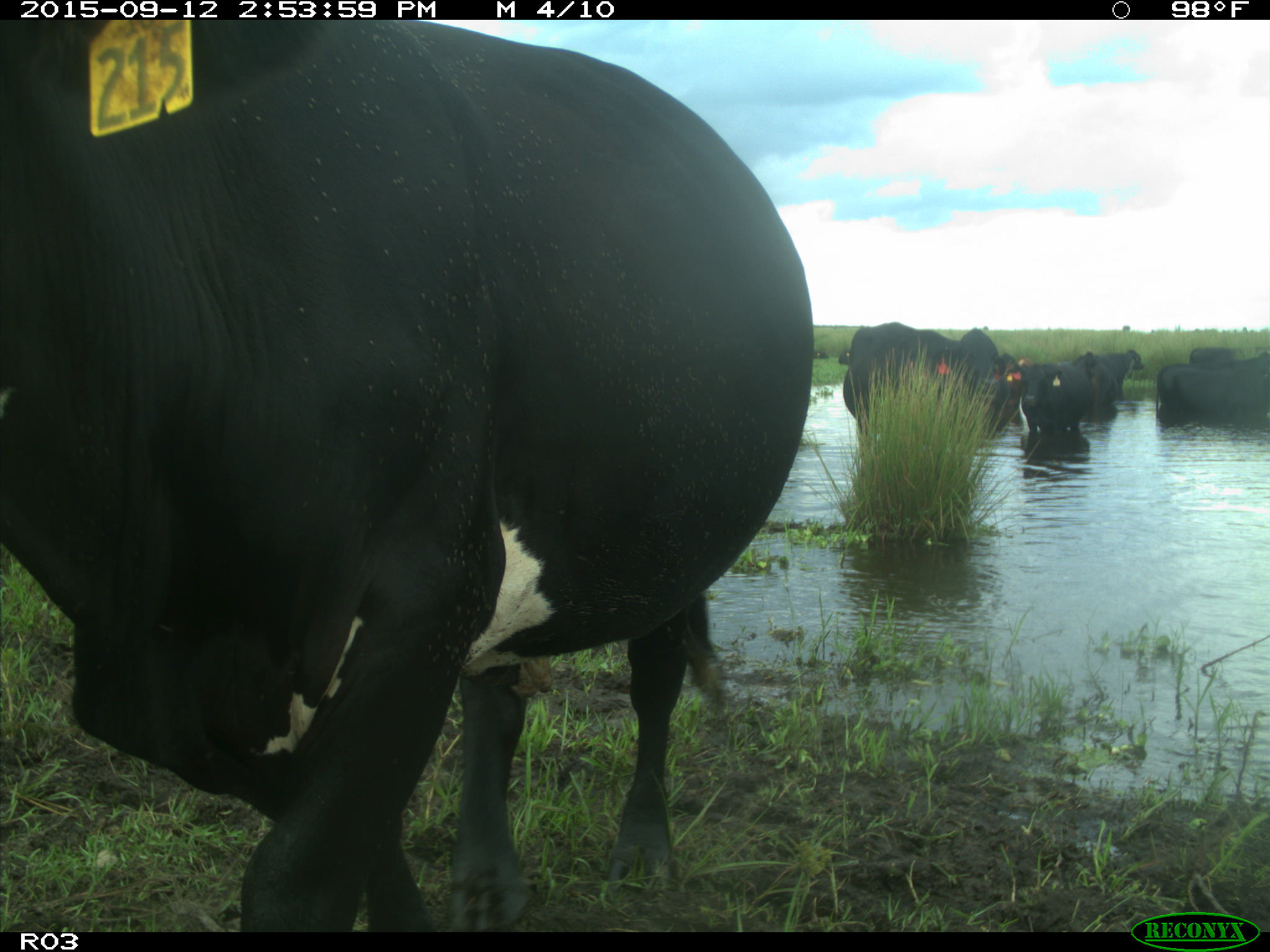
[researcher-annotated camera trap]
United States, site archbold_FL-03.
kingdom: Animalia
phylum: Chordata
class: Mammalia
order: Artiodactyla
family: Bovidae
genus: Bos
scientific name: Bos taurus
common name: domestic cow